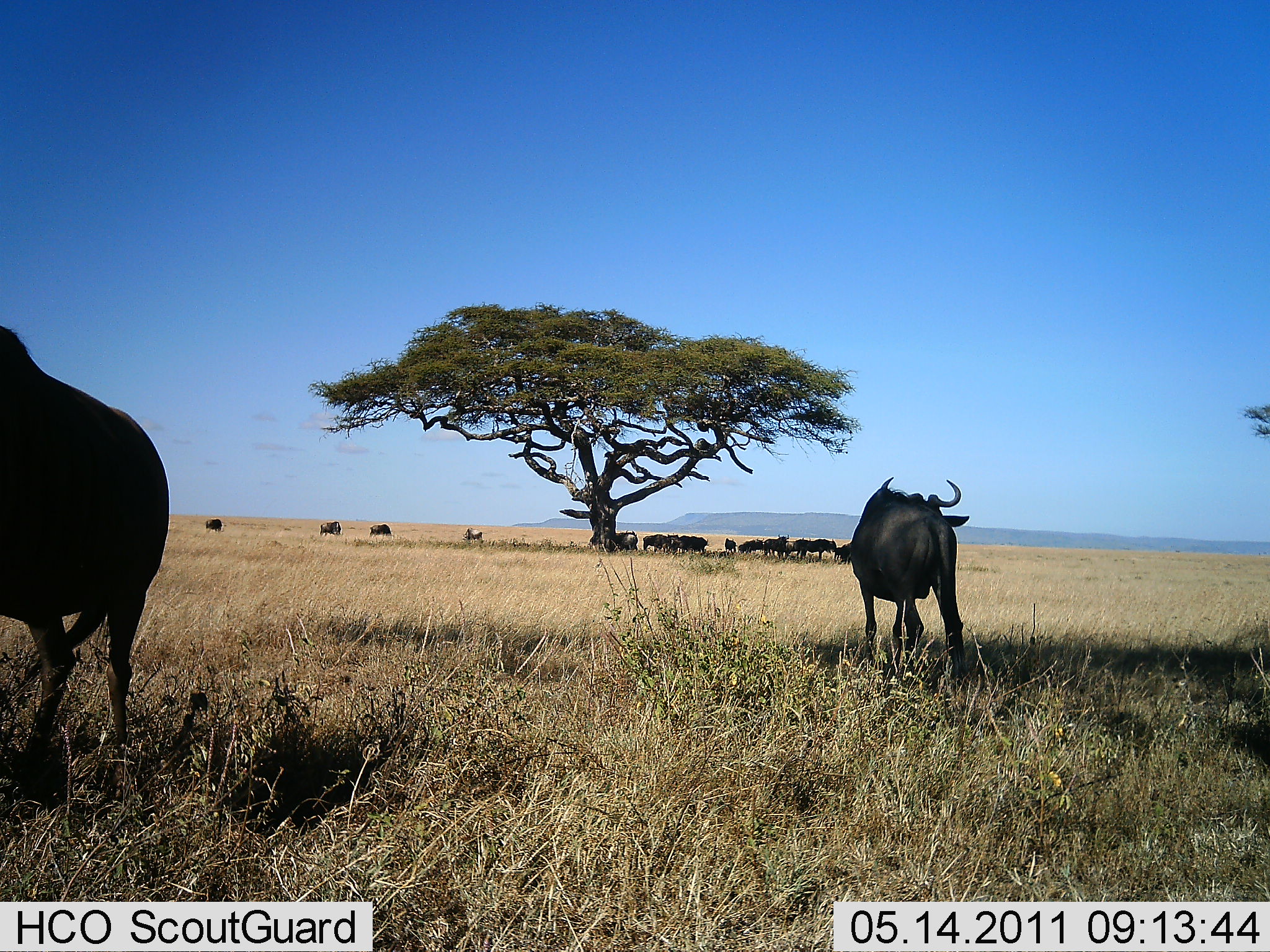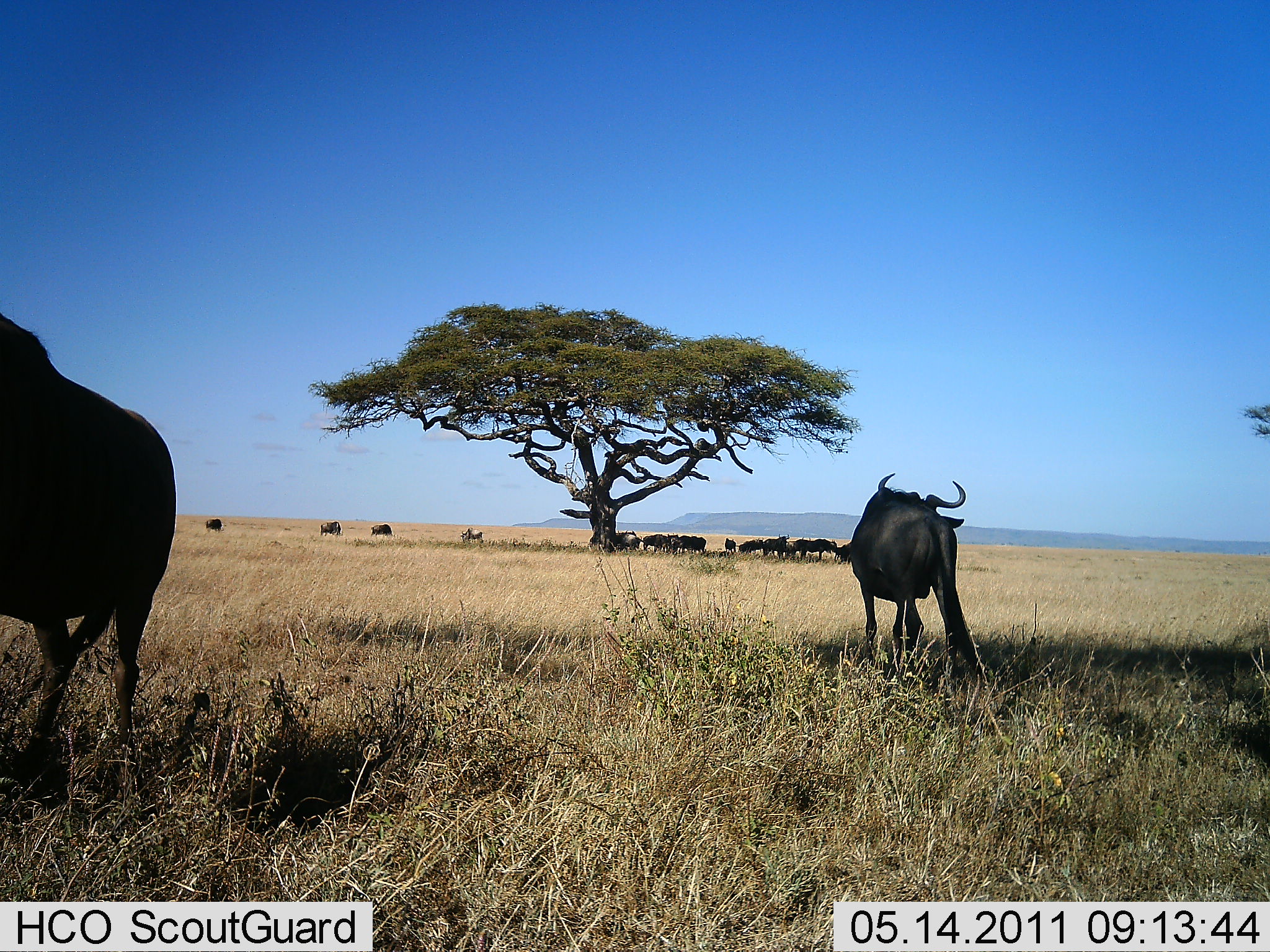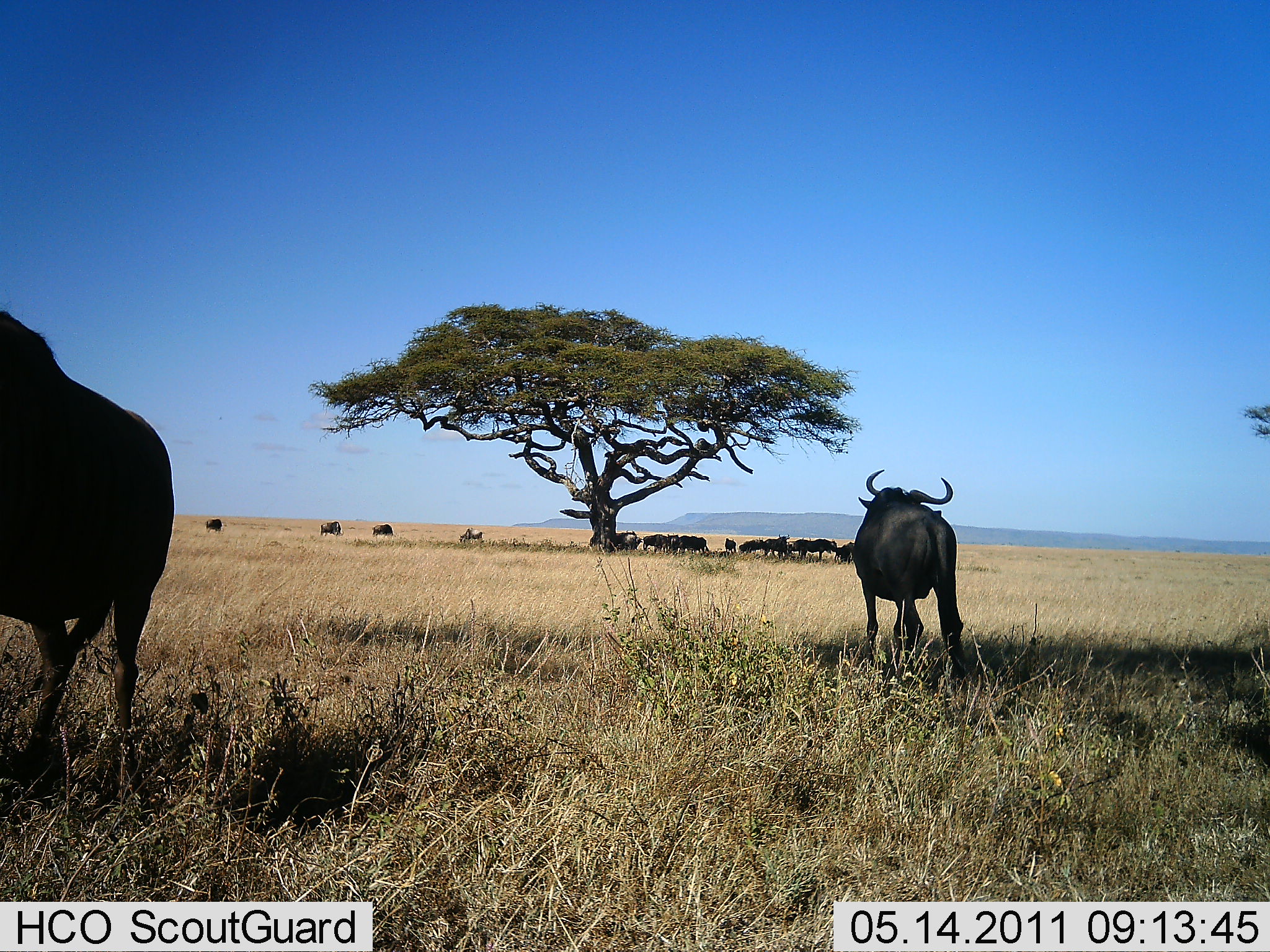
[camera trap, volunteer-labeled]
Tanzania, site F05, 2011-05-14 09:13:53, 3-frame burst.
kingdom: Animalia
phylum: Chordata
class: Mammalia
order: Artiodactyla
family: Bovidae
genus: Connochaetes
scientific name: Connochaetes taurinus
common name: blue wildebeest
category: wildebeest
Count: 11-50.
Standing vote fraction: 100%.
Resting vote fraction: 8%.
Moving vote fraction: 17%.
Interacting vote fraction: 0%.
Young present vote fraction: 0%.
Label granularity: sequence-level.